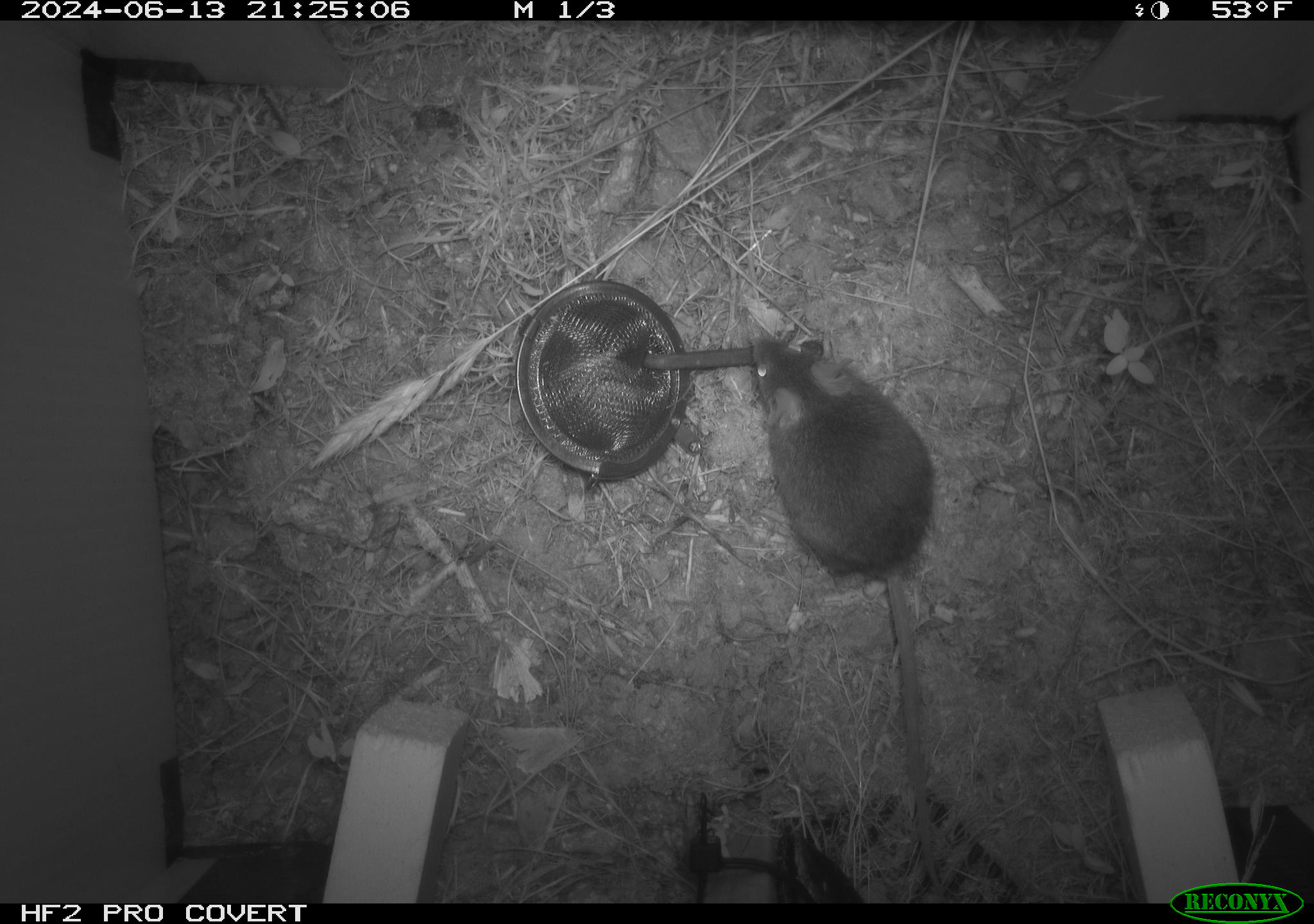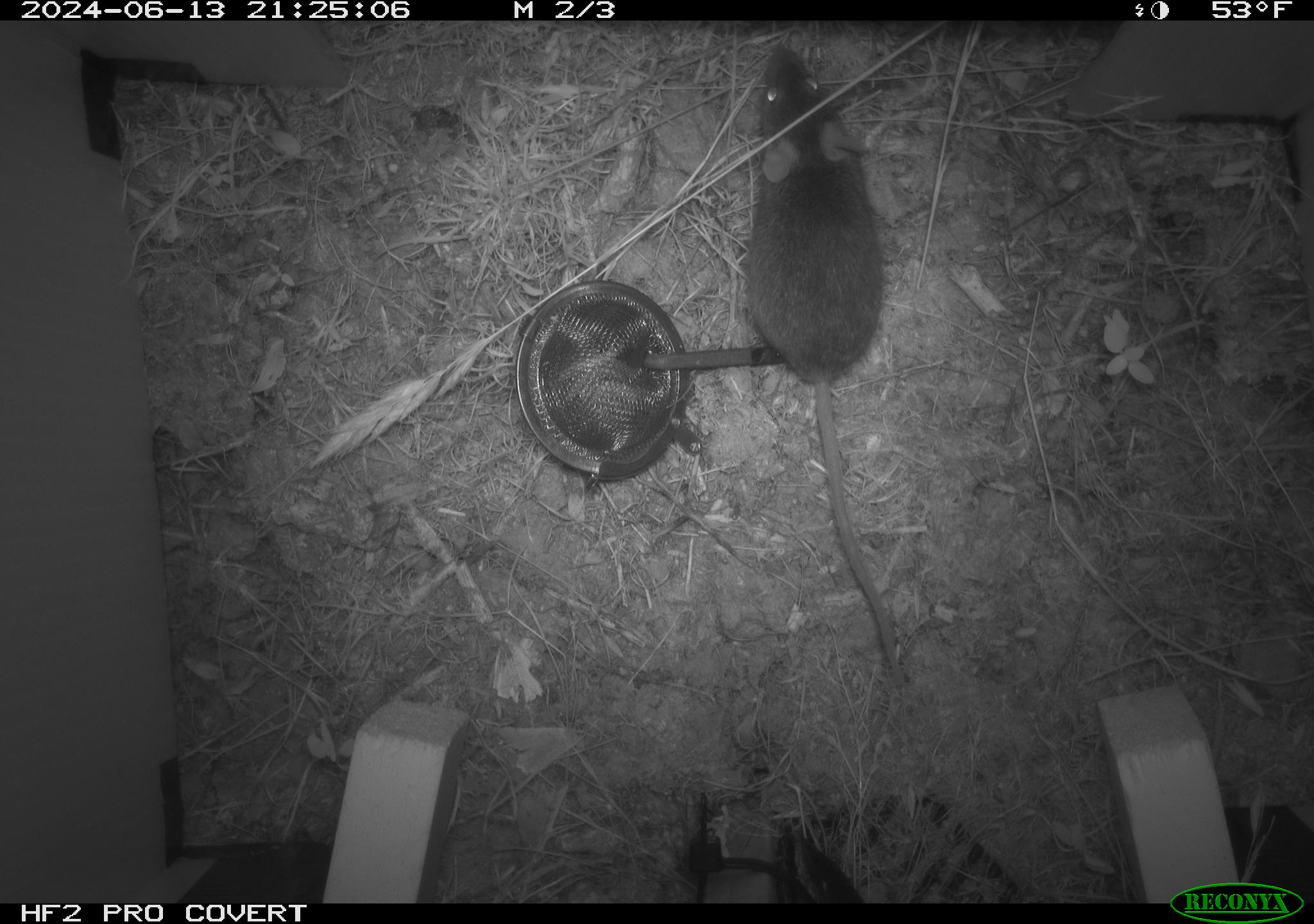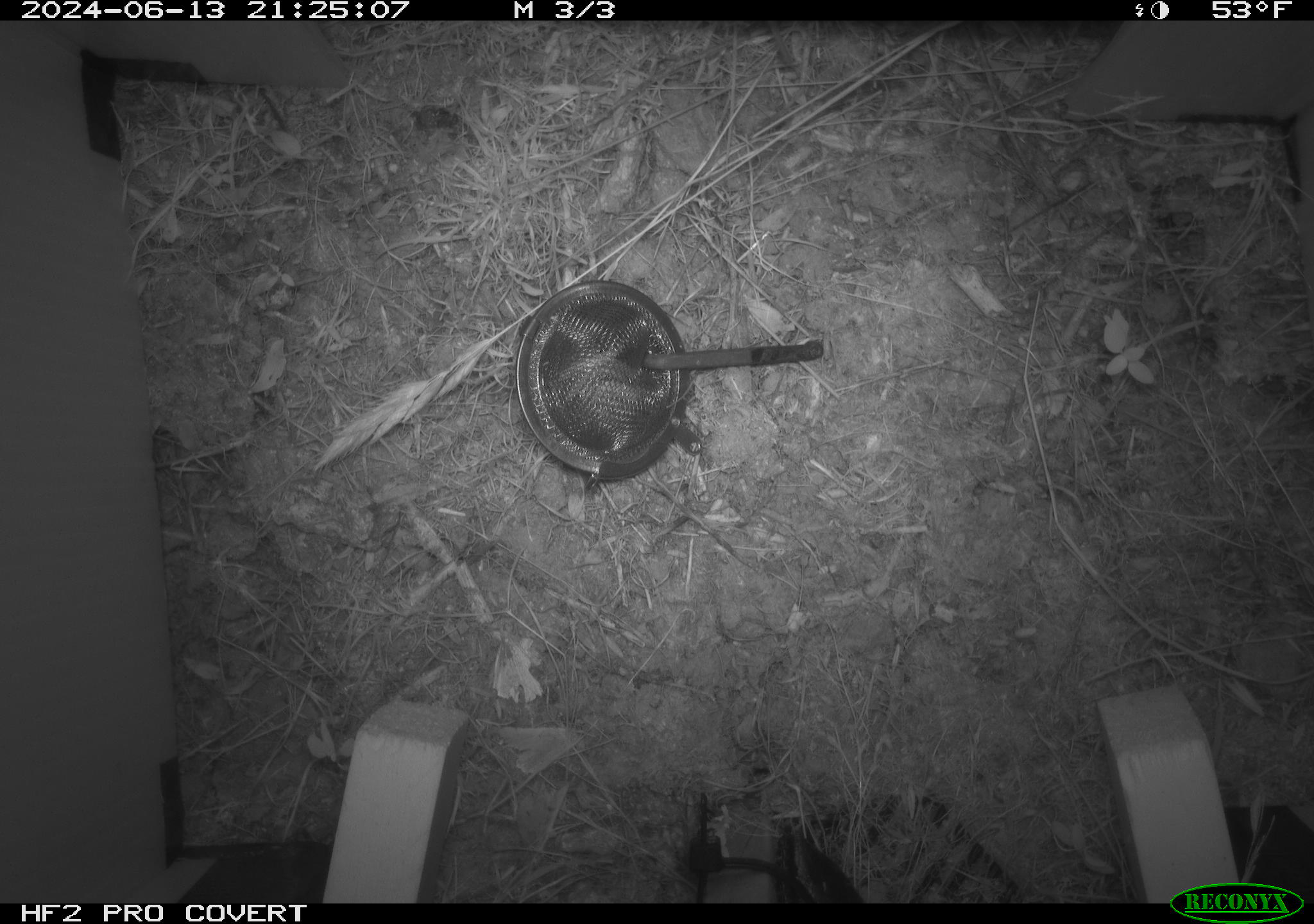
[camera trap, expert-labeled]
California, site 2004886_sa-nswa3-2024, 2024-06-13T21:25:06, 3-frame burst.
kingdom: Animalia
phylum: Chordata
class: Mammalia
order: Rodentia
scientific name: Rodentia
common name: rodent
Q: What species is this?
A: Rodent (Rodentia).